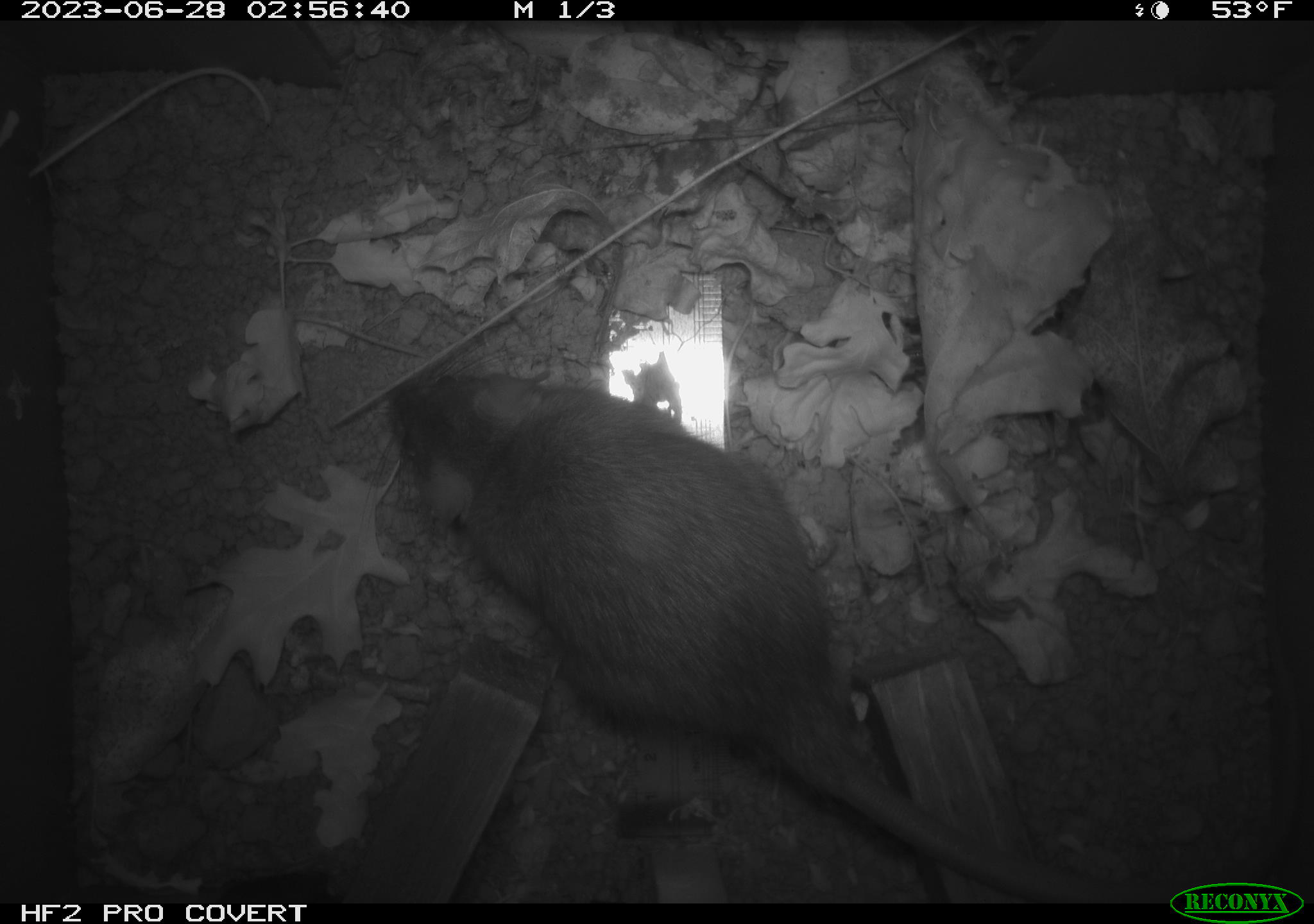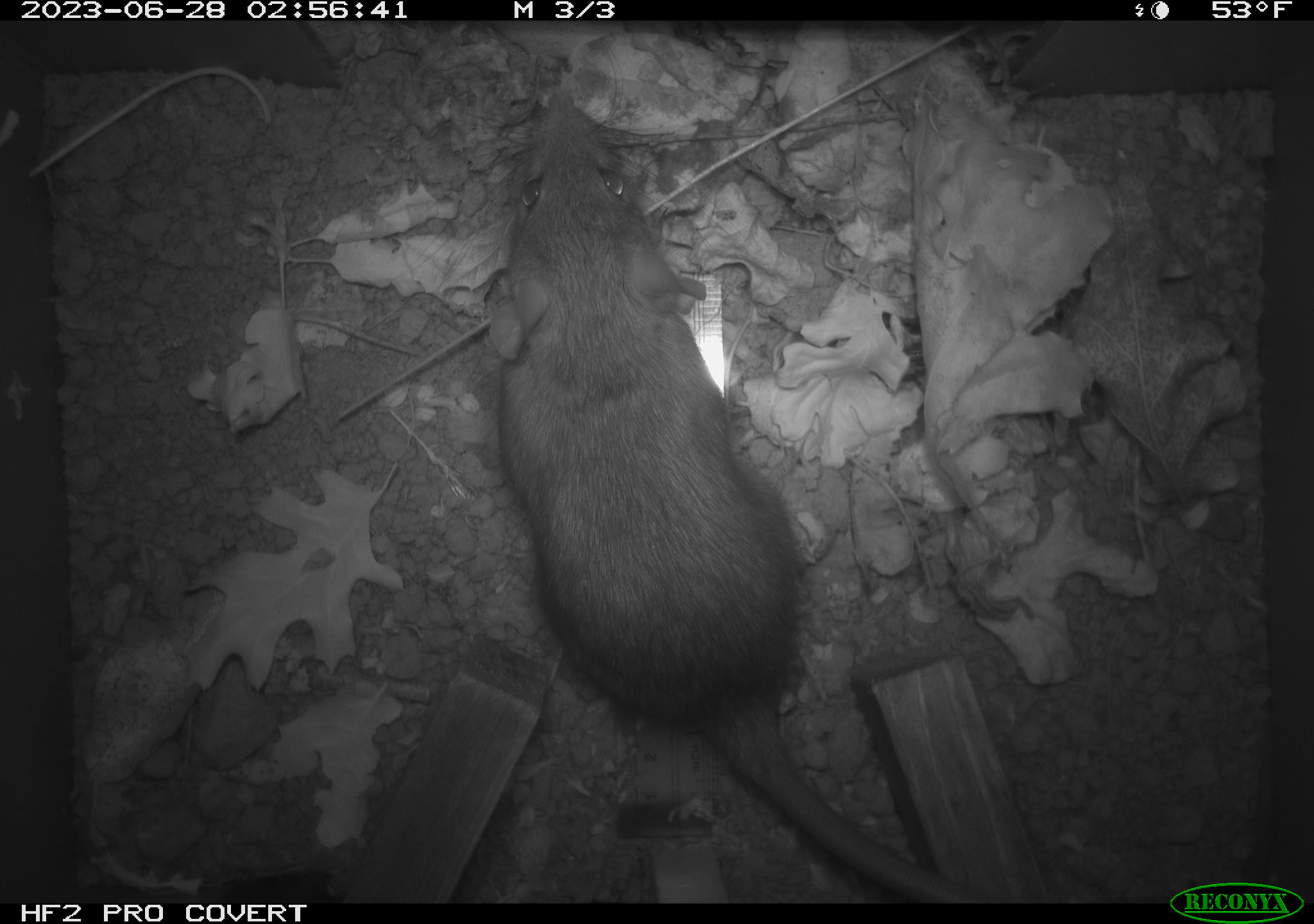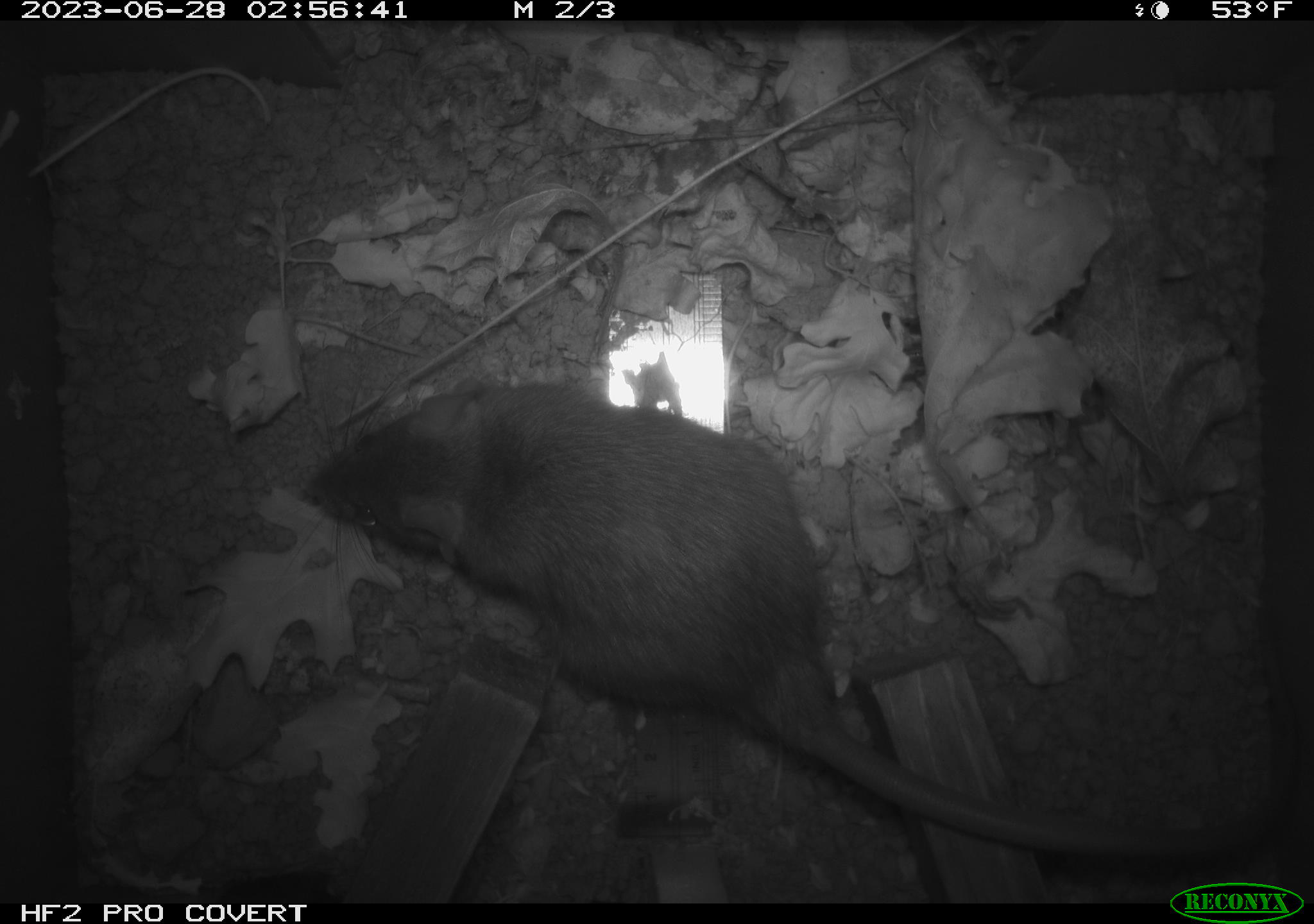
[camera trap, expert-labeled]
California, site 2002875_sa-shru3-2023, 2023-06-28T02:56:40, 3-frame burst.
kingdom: Animalia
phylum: Chordata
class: Mammalia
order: Rodentia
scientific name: Rodentia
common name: mouse species